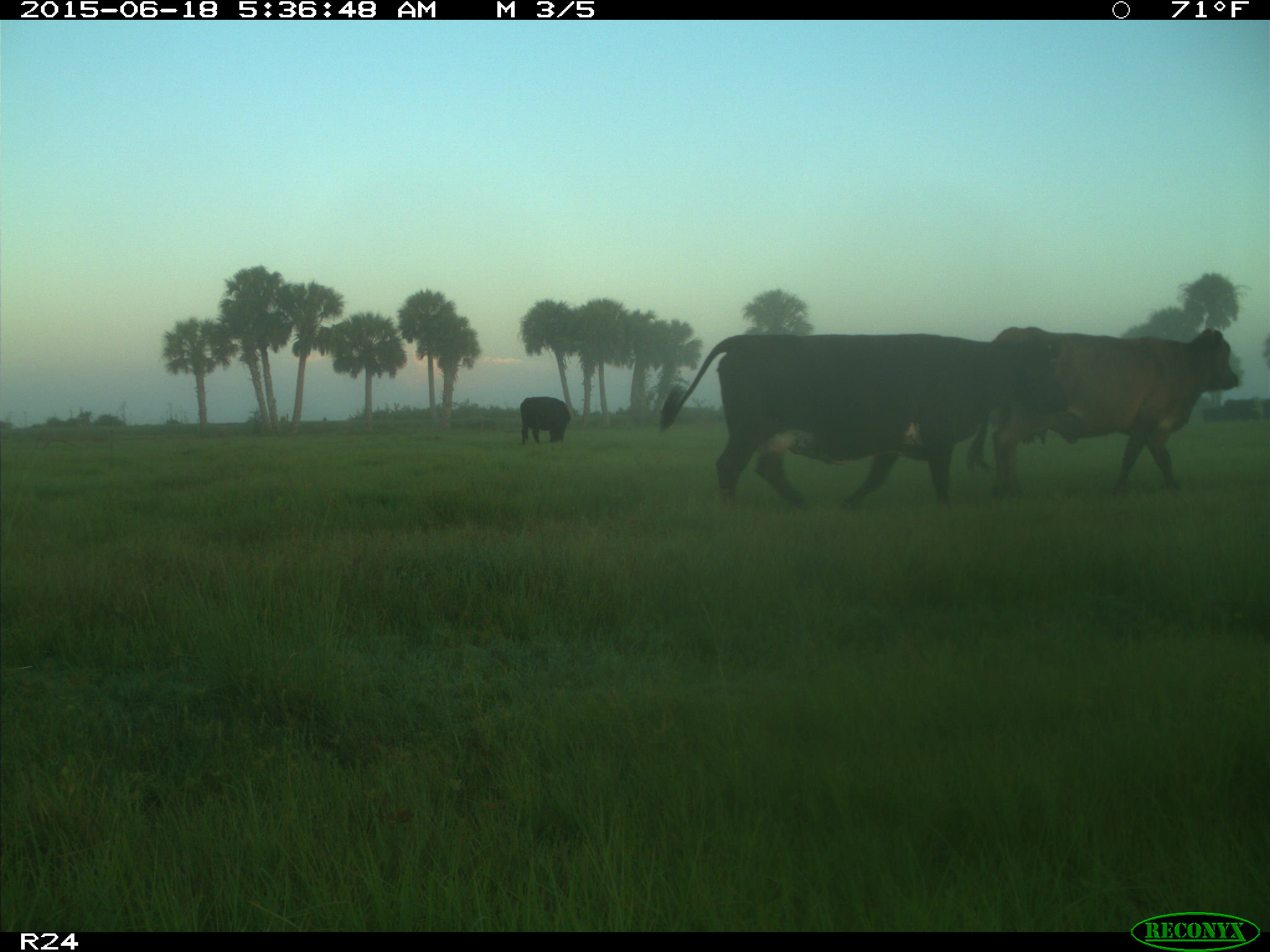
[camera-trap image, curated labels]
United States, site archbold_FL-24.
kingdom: Animalia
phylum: Chordata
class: Mammalia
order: Artiodactyla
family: Bovidae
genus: Bos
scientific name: Bos taurus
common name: domestic cow